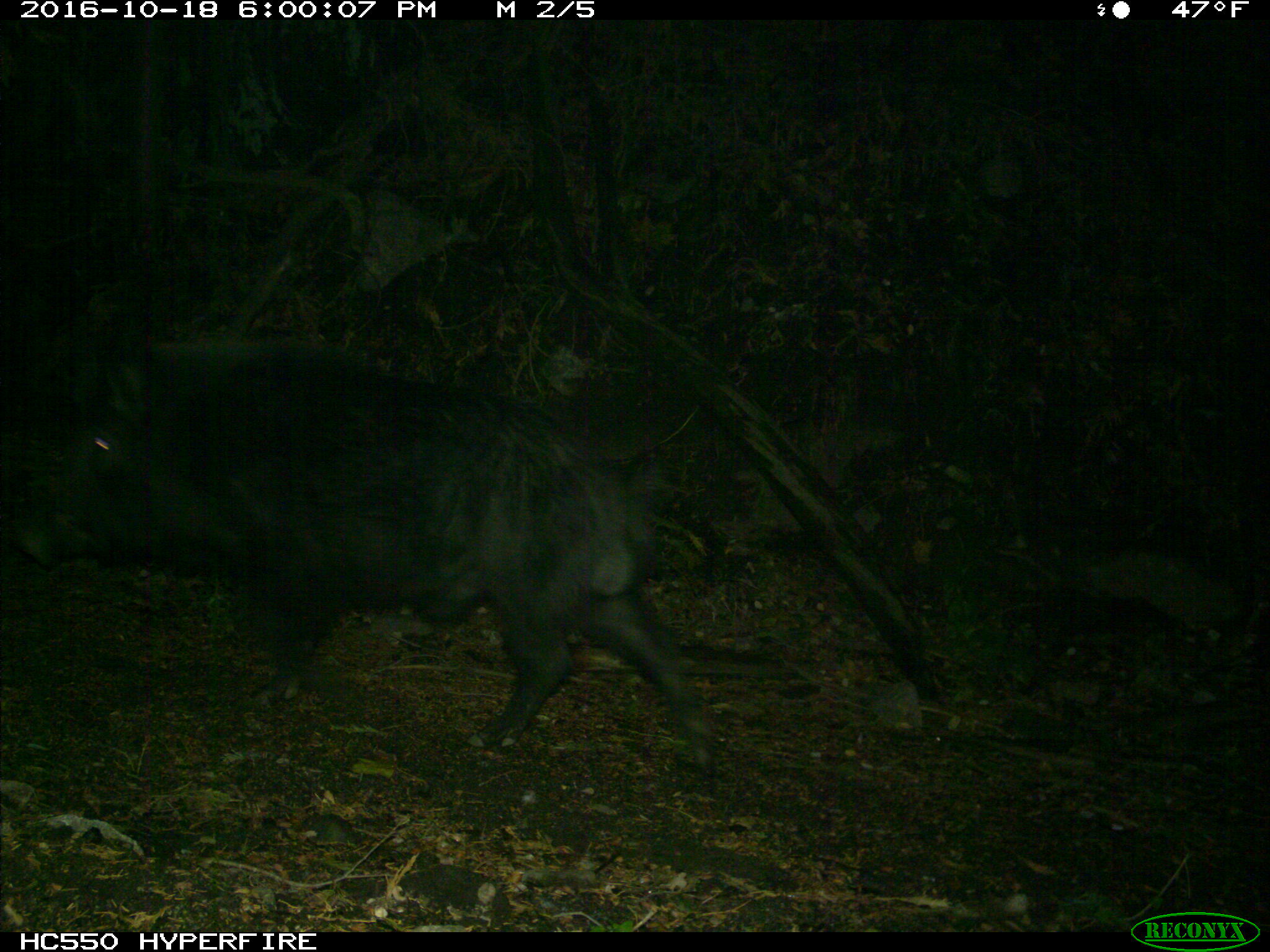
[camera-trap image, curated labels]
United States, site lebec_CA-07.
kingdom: Animalia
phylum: Chordata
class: Mammalia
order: Artiodactyla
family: Suidae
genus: Sus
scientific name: Sus scrofa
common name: wild boar